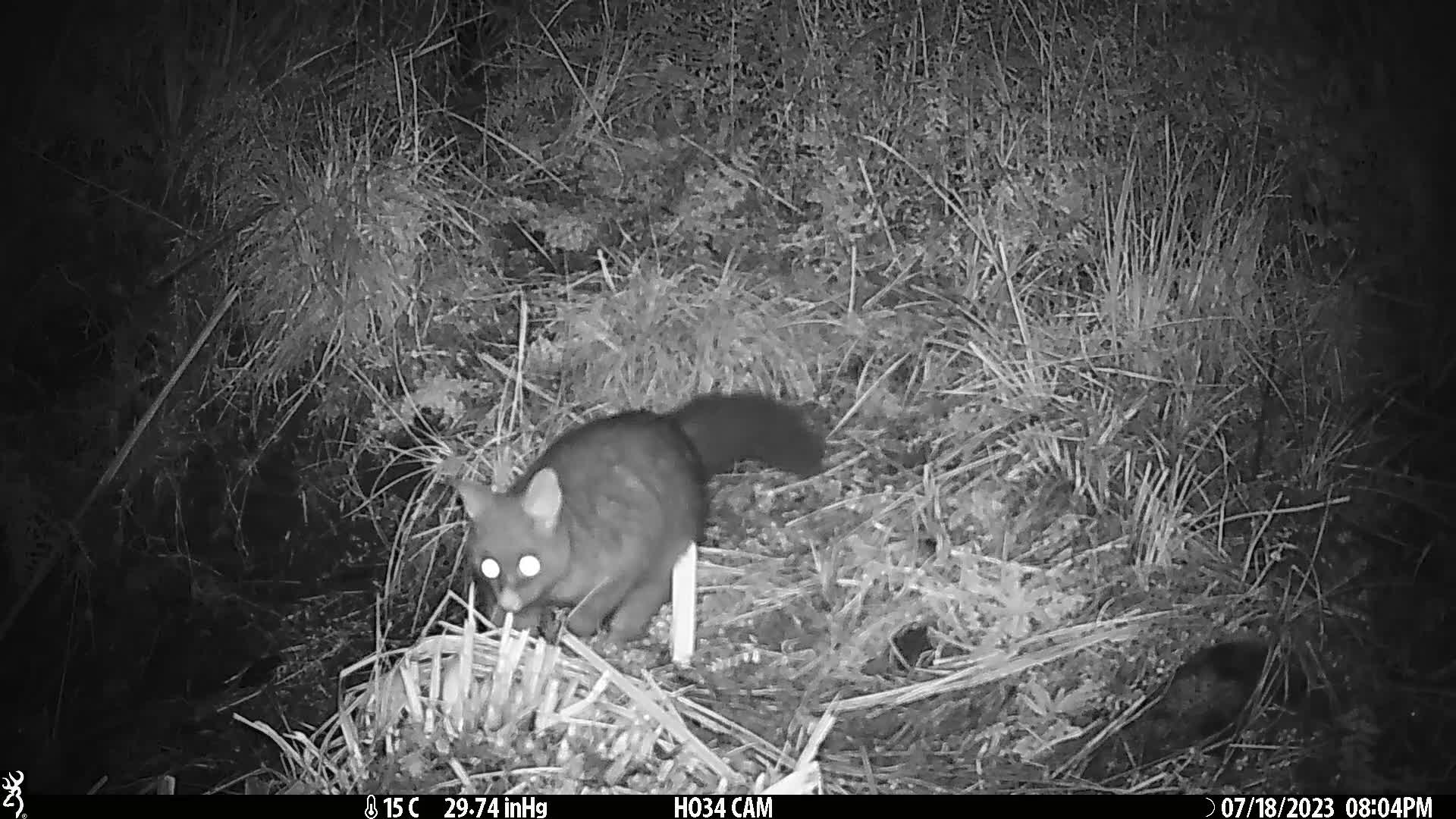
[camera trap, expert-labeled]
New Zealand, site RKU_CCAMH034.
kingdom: Animalia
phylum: Chordata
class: Mammalia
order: Diprotodontia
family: Phalangeridae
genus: Trichosurus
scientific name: Trichosurus vulpecula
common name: common brushtail possum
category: possum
Possum (common brushtail possum) (Trichosurus vulpecula).